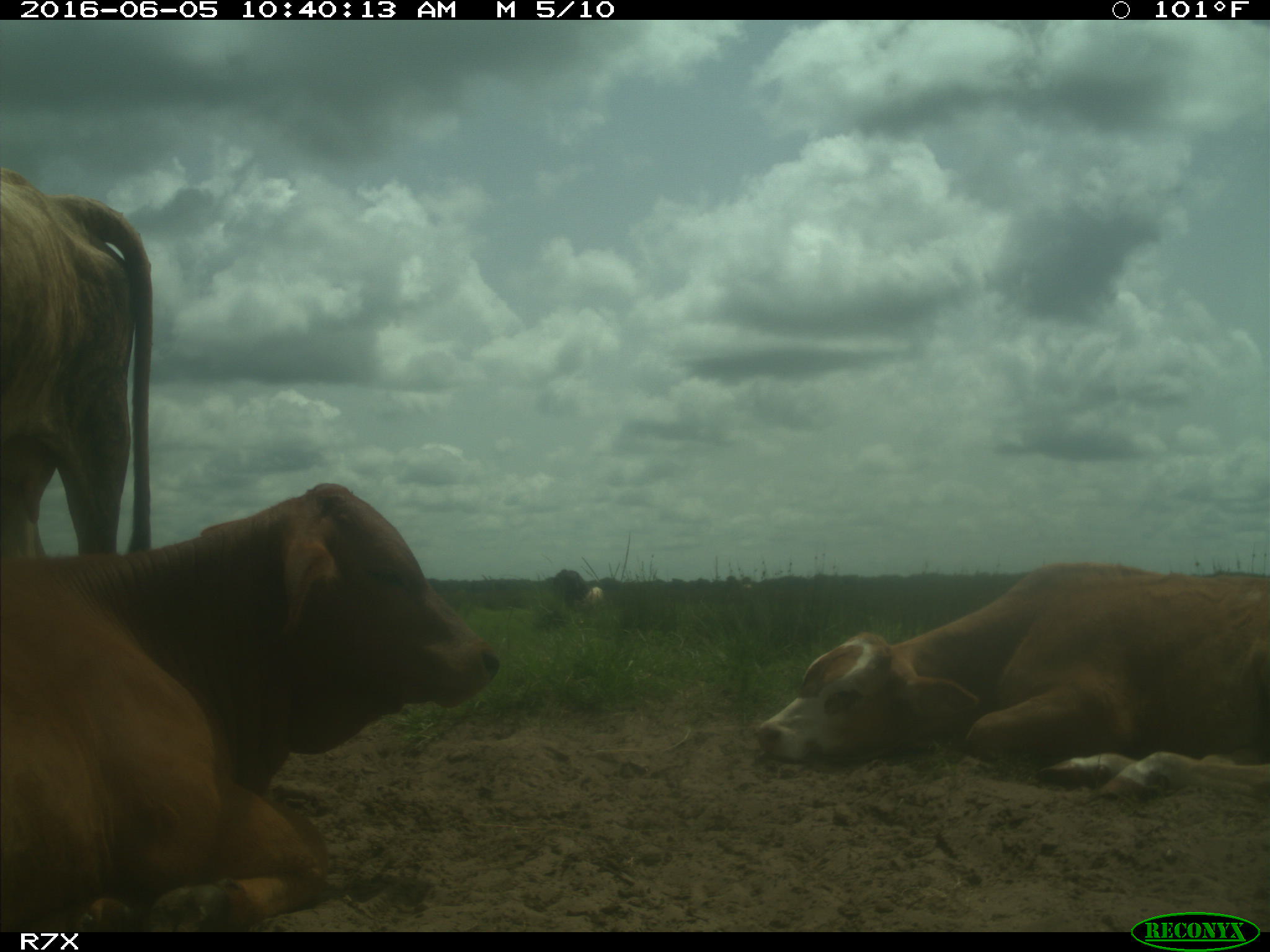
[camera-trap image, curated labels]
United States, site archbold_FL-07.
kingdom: Animalia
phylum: Chordata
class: Mammalia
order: Artiodactyla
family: Bovidae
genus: Bos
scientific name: Bos taurus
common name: domestic cow